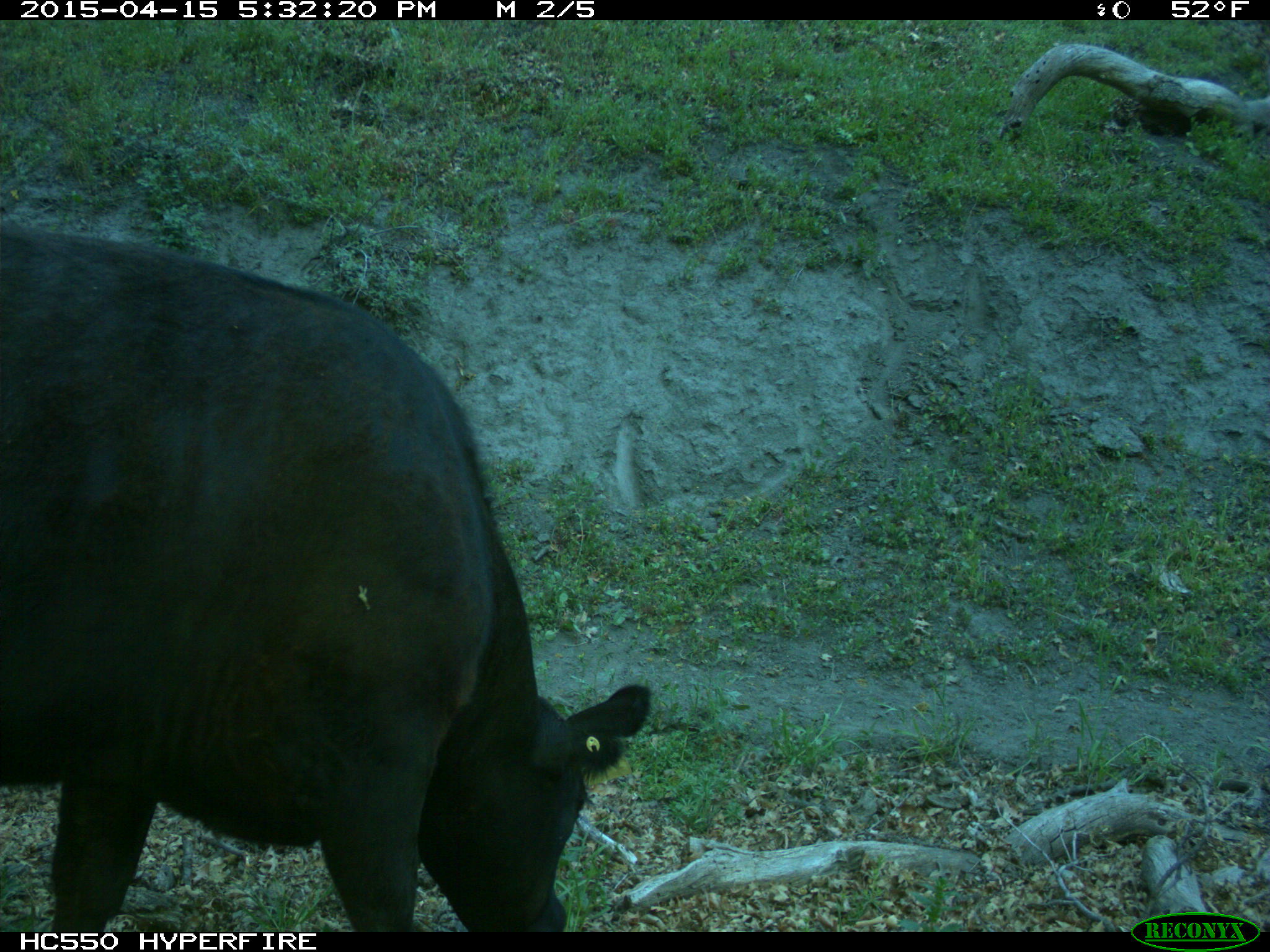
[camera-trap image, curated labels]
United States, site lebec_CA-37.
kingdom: Animalia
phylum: Chordata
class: Mammalia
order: Artiodactyla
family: Bovidae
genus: Bos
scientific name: Bos taurus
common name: domestic cow